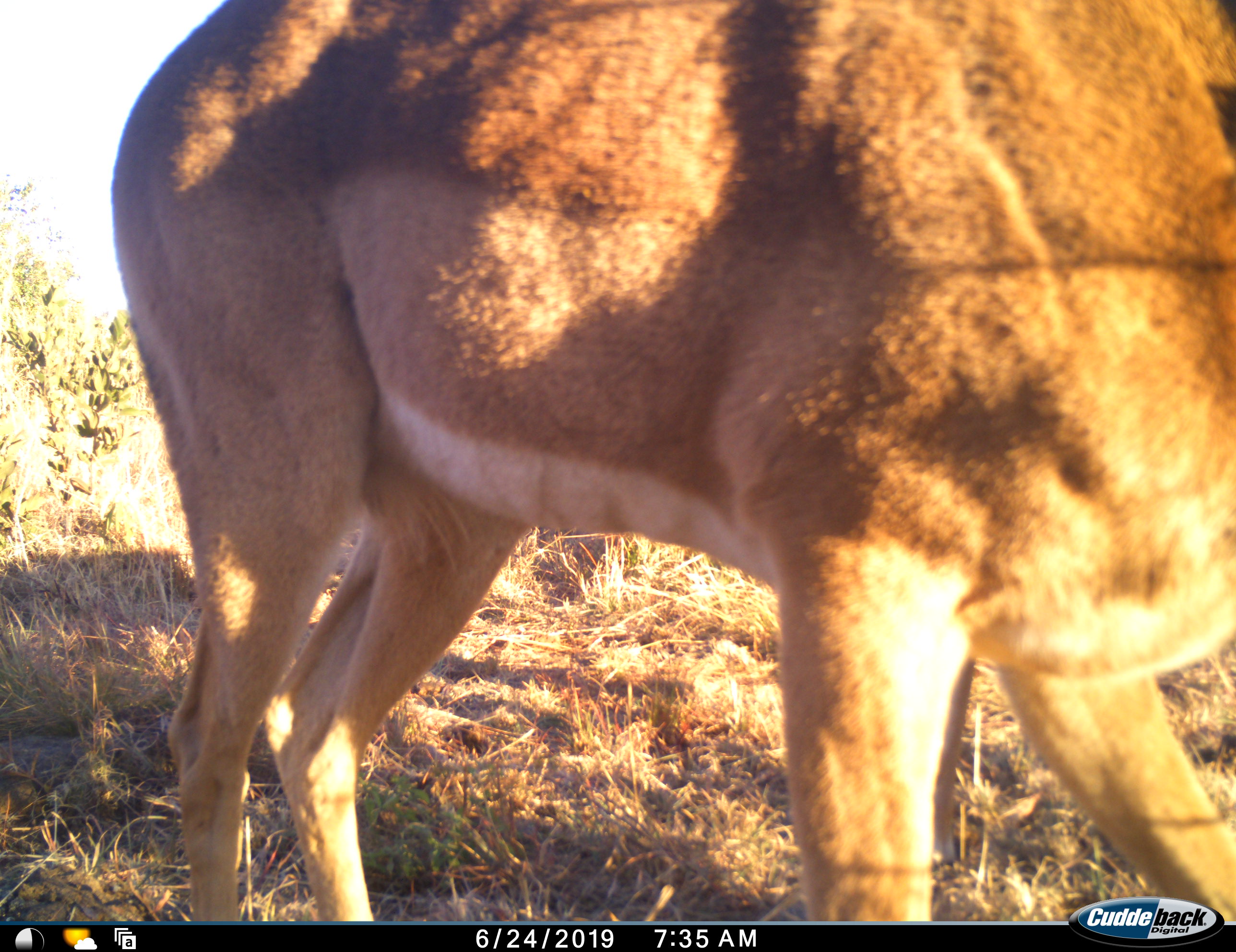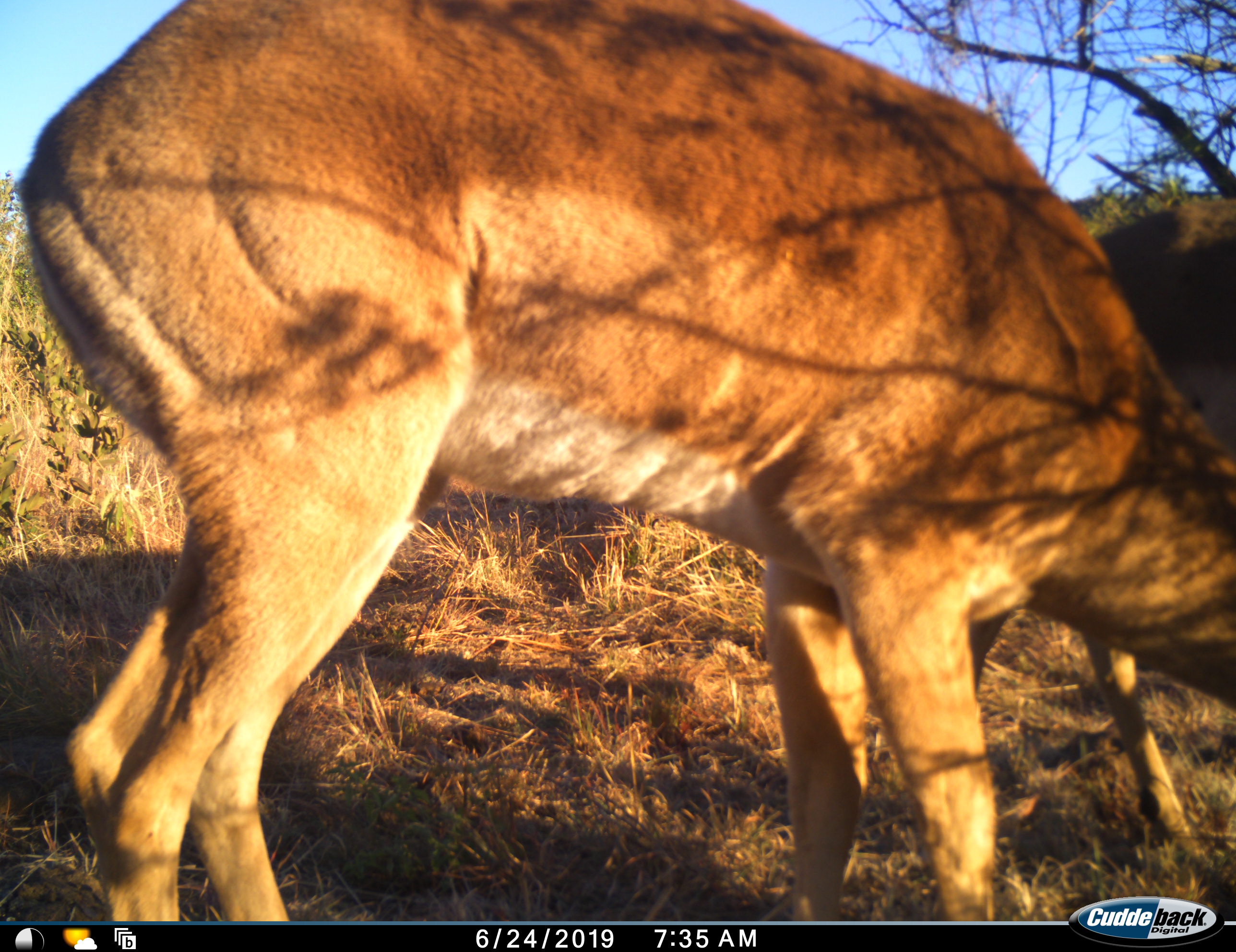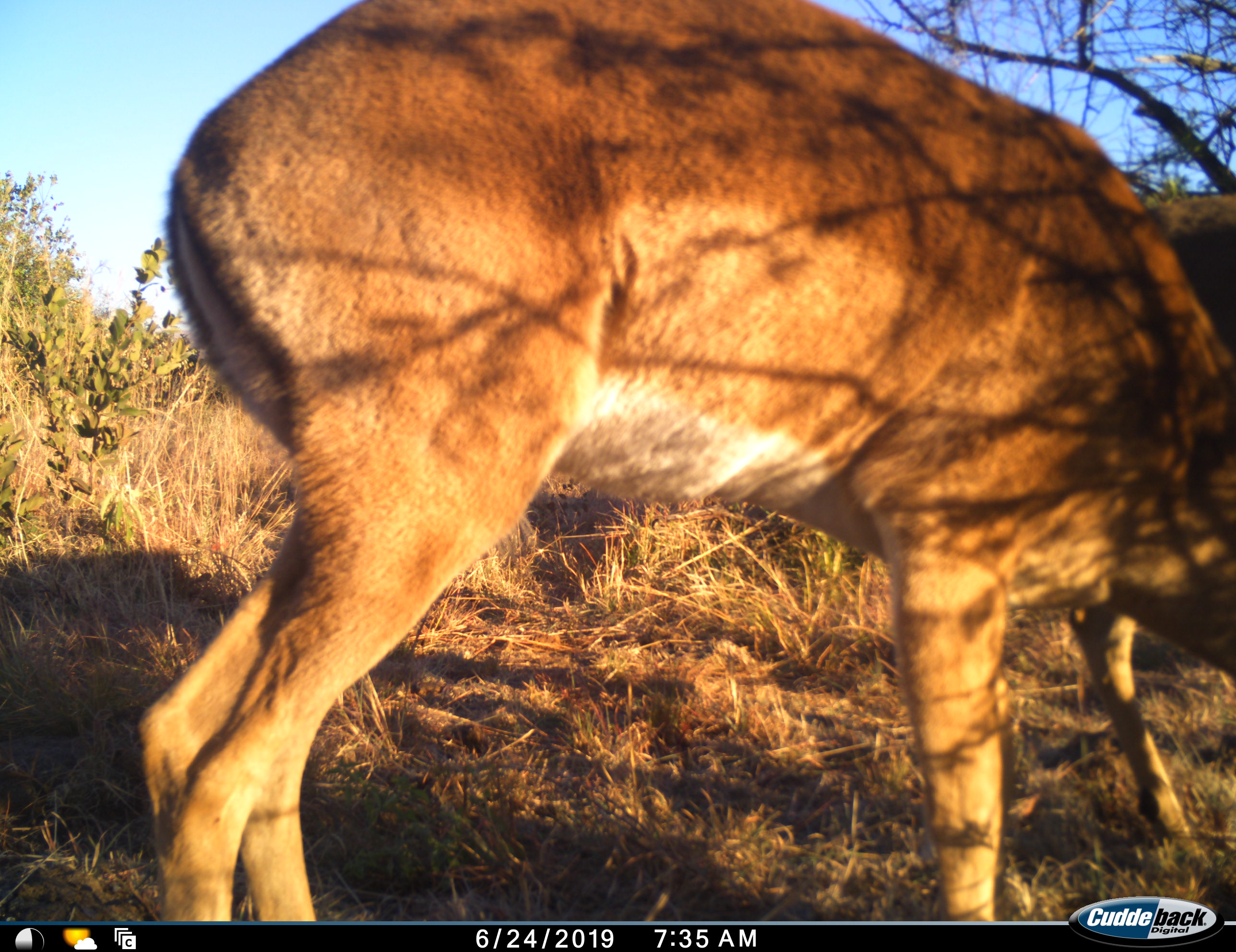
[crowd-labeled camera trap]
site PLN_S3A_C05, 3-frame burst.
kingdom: Animalia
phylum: Chordata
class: Mammalia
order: Artiodactyla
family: Bovidae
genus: Aepyceros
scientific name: Aepyceros melampus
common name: impala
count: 2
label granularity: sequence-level